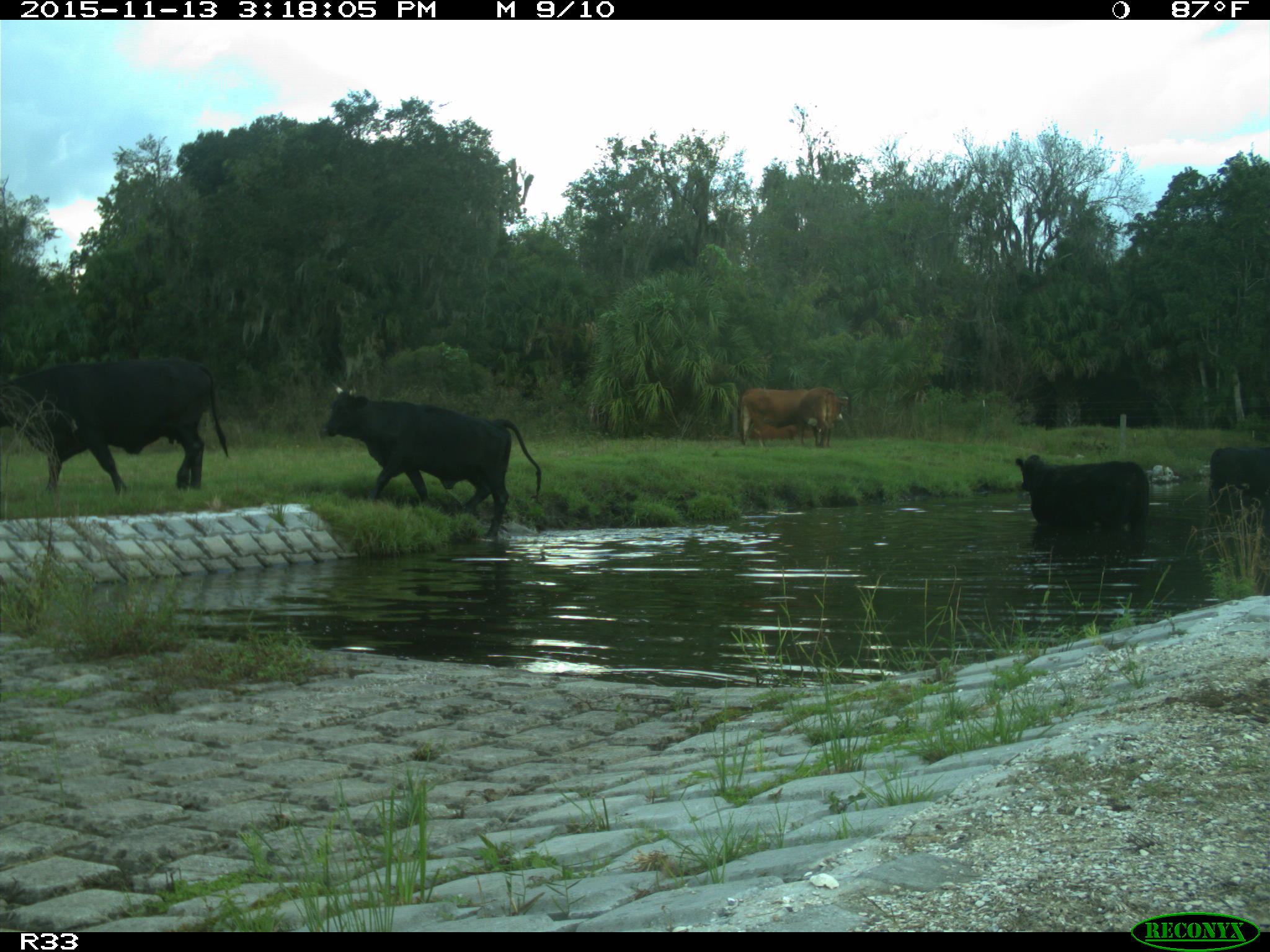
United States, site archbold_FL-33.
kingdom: Animalia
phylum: Chordata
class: Mammalia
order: Artiodactyla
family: Bovidae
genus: Bos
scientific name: Bos taurus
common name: domestic cow